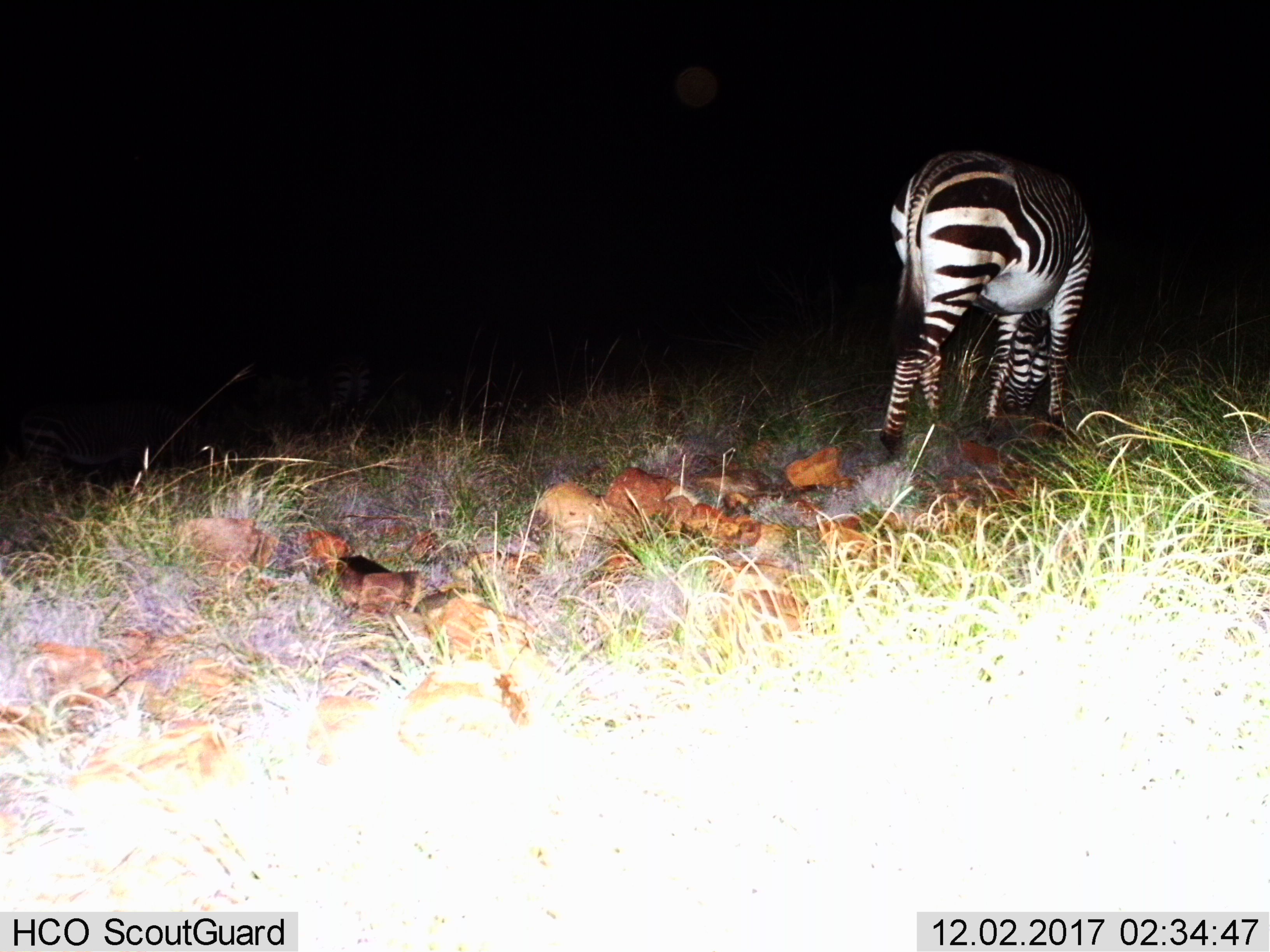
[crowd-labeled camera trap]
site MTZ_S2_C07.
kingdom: Animalia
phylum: Chordata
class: Mammalia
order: Perissodactyla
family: Equidae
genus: Equus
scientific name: Equus zebra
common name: mountain zebra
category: zebramountain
Zebramountain (mountain zebra) (Equus zebra), count 1. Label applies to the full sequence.